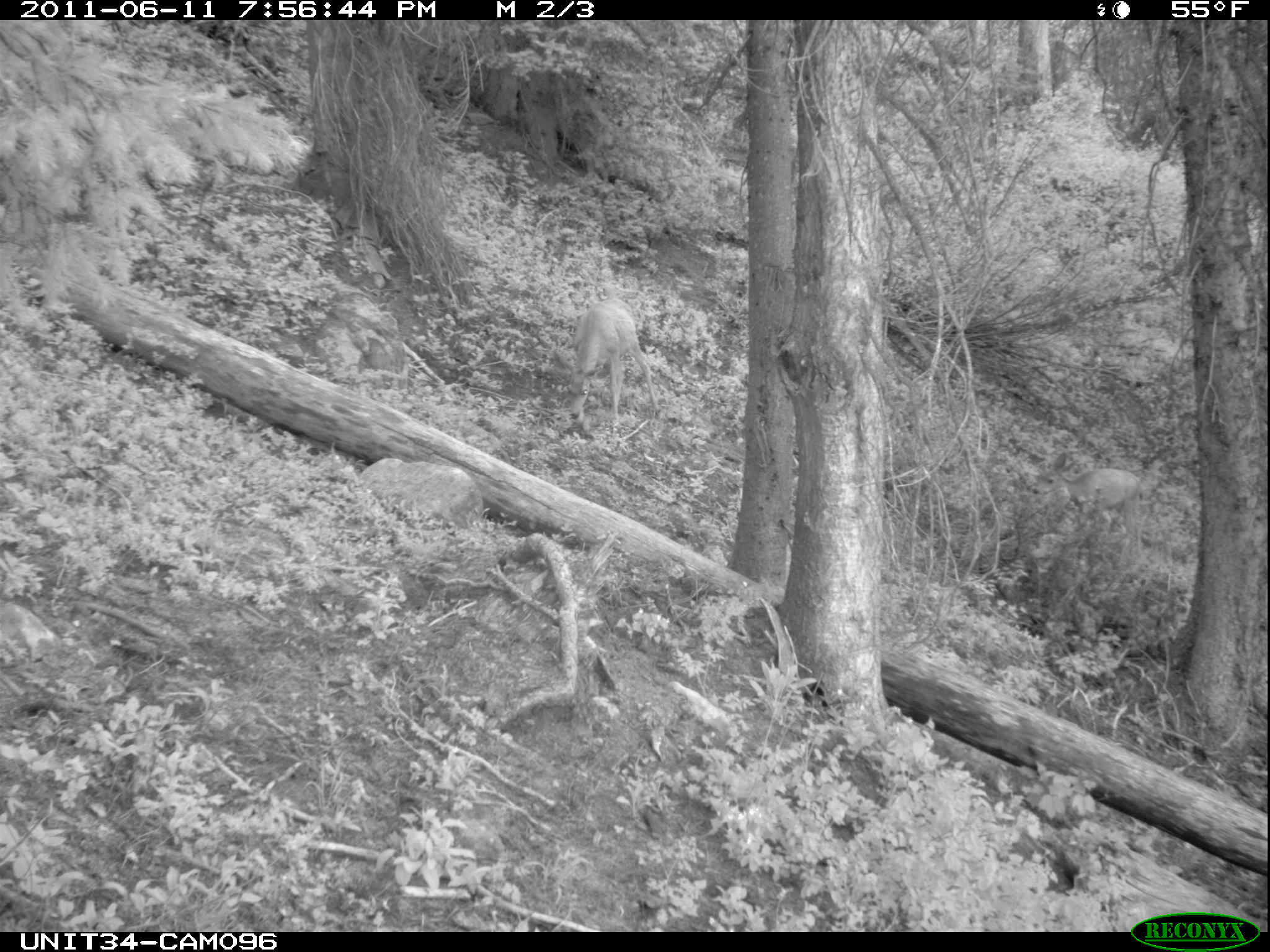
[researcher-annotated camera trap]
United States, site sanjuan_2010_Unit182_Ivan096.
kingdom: Animalia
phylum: Chordata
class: Mammalia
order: Artiodactyla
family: Cervidae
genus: Odocoileus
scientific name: Odocoileus hemionus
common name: mule deer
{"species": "Odocoileus hemionus (mule deer)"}